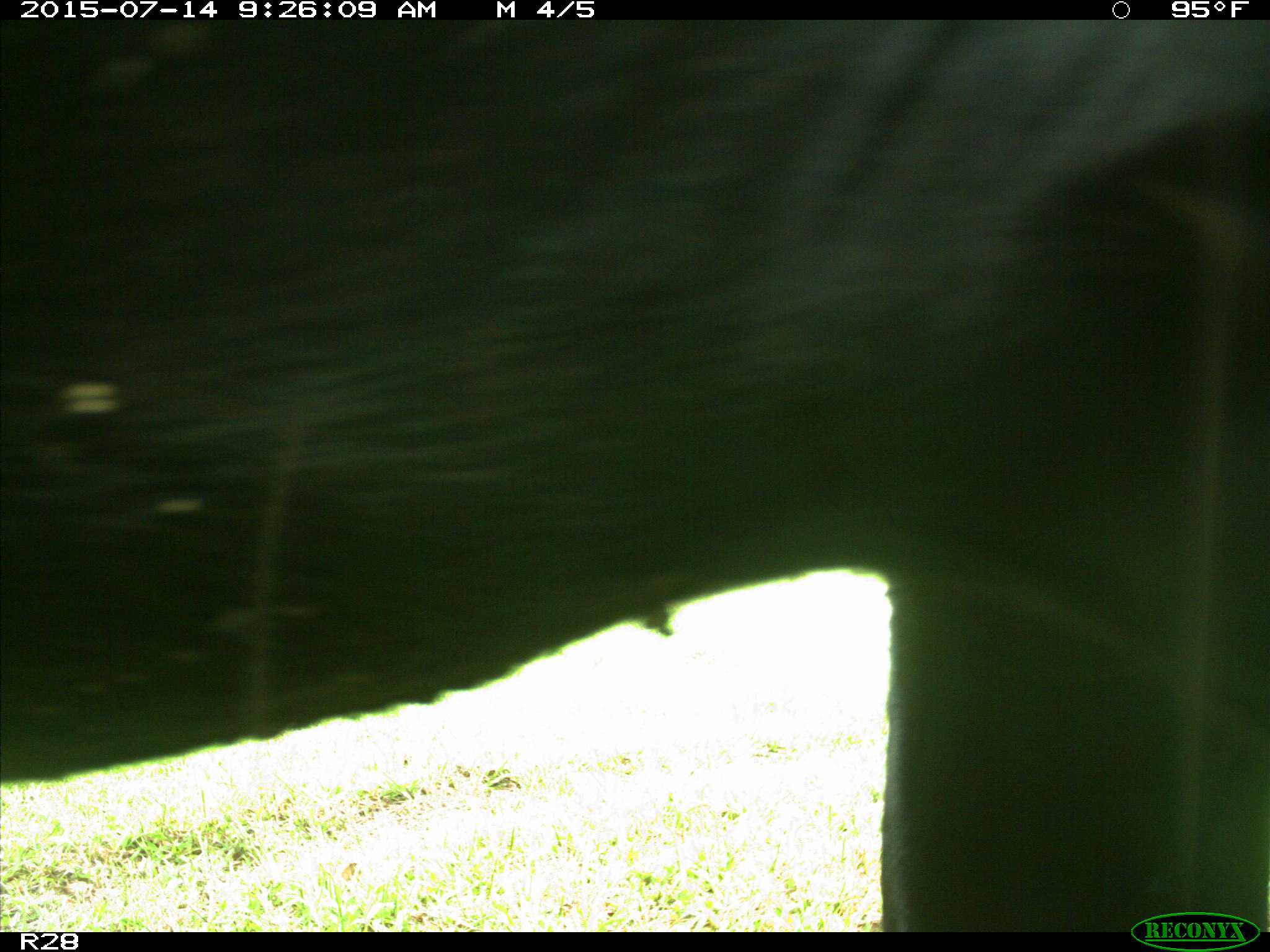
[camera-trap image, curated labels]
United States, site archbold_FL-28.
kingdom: Animalia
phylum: Chordata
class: Mammalia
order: Artiodactyla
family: Bovidae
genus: Bos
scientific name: Bos taurus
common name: domestic cow